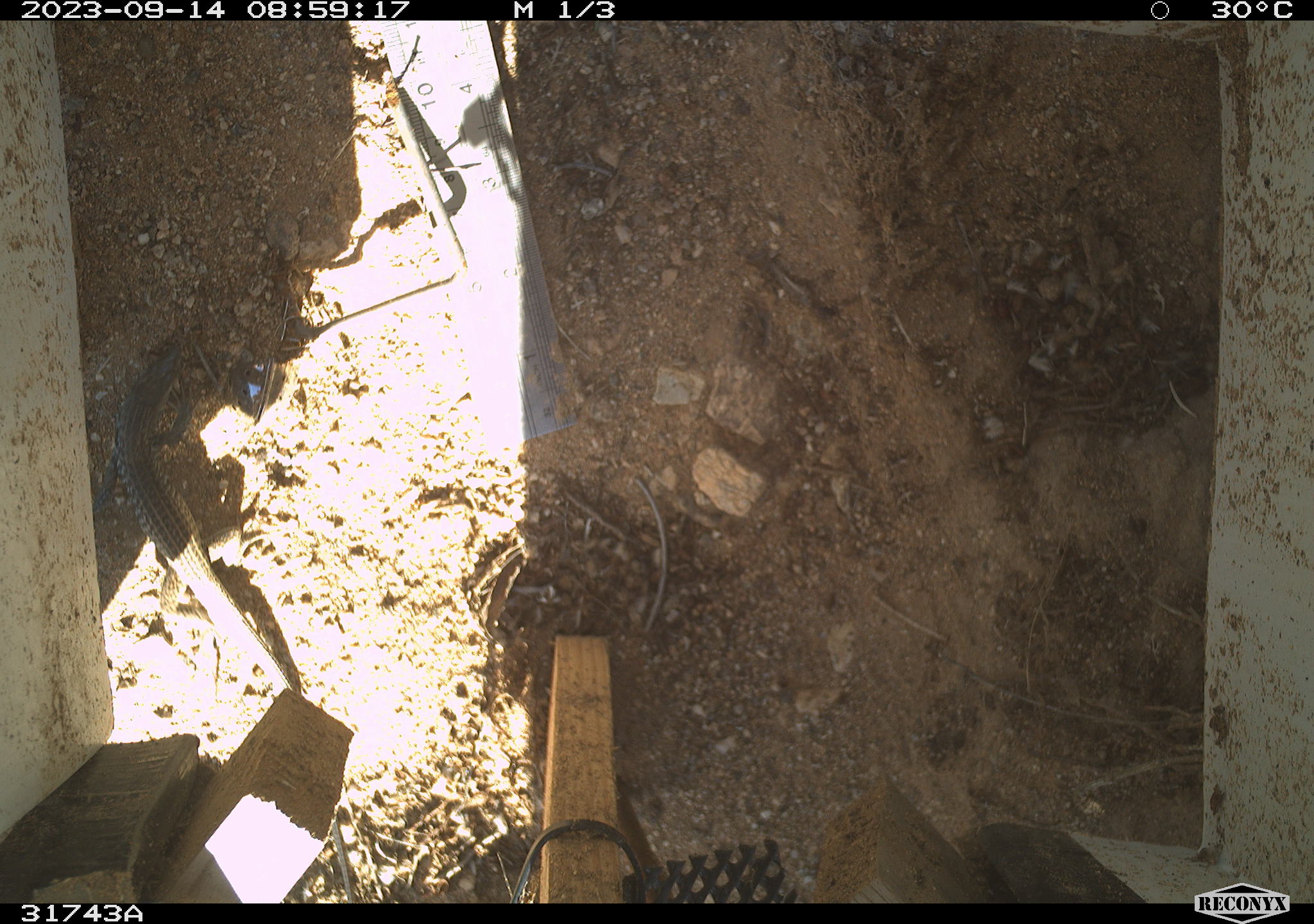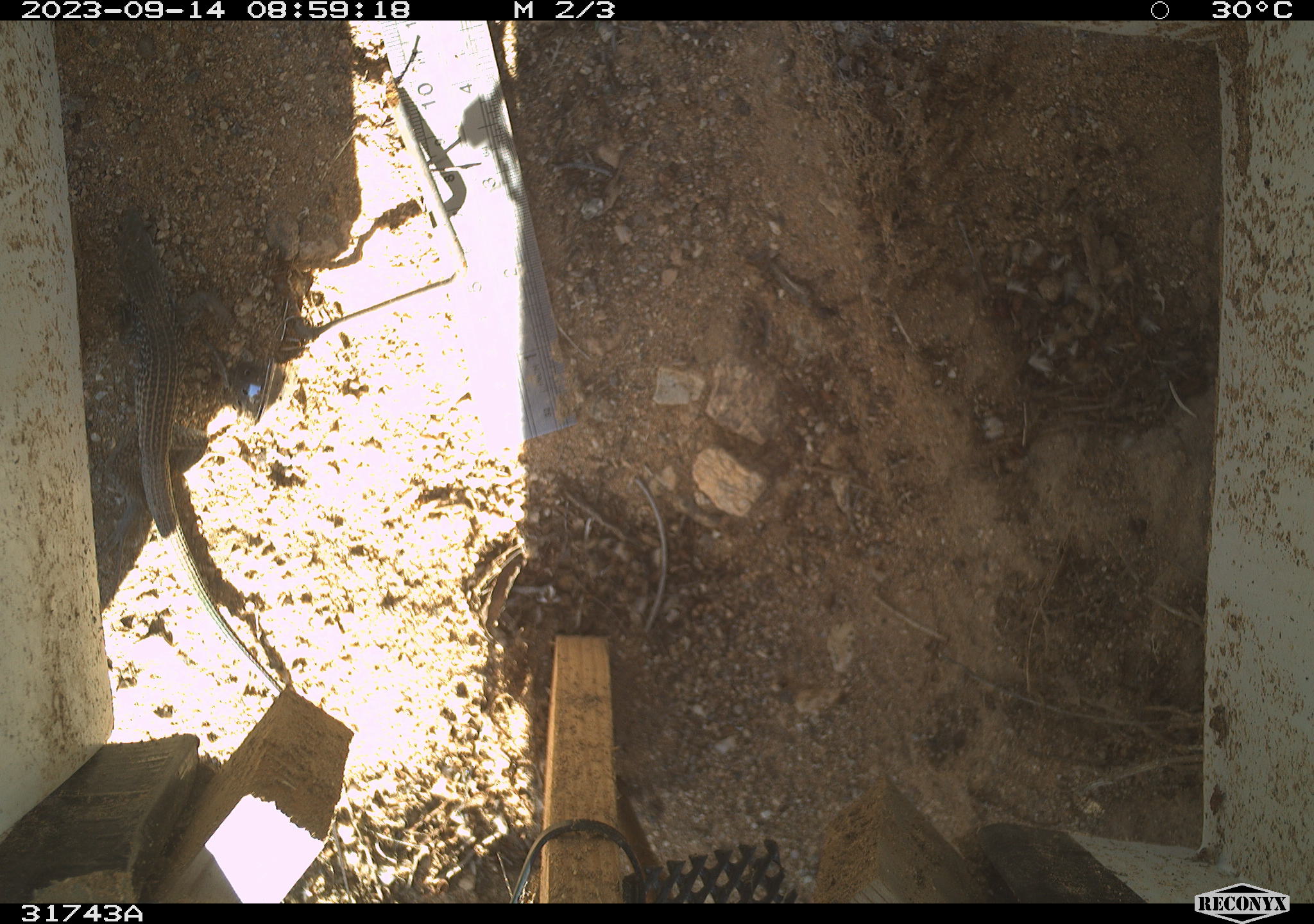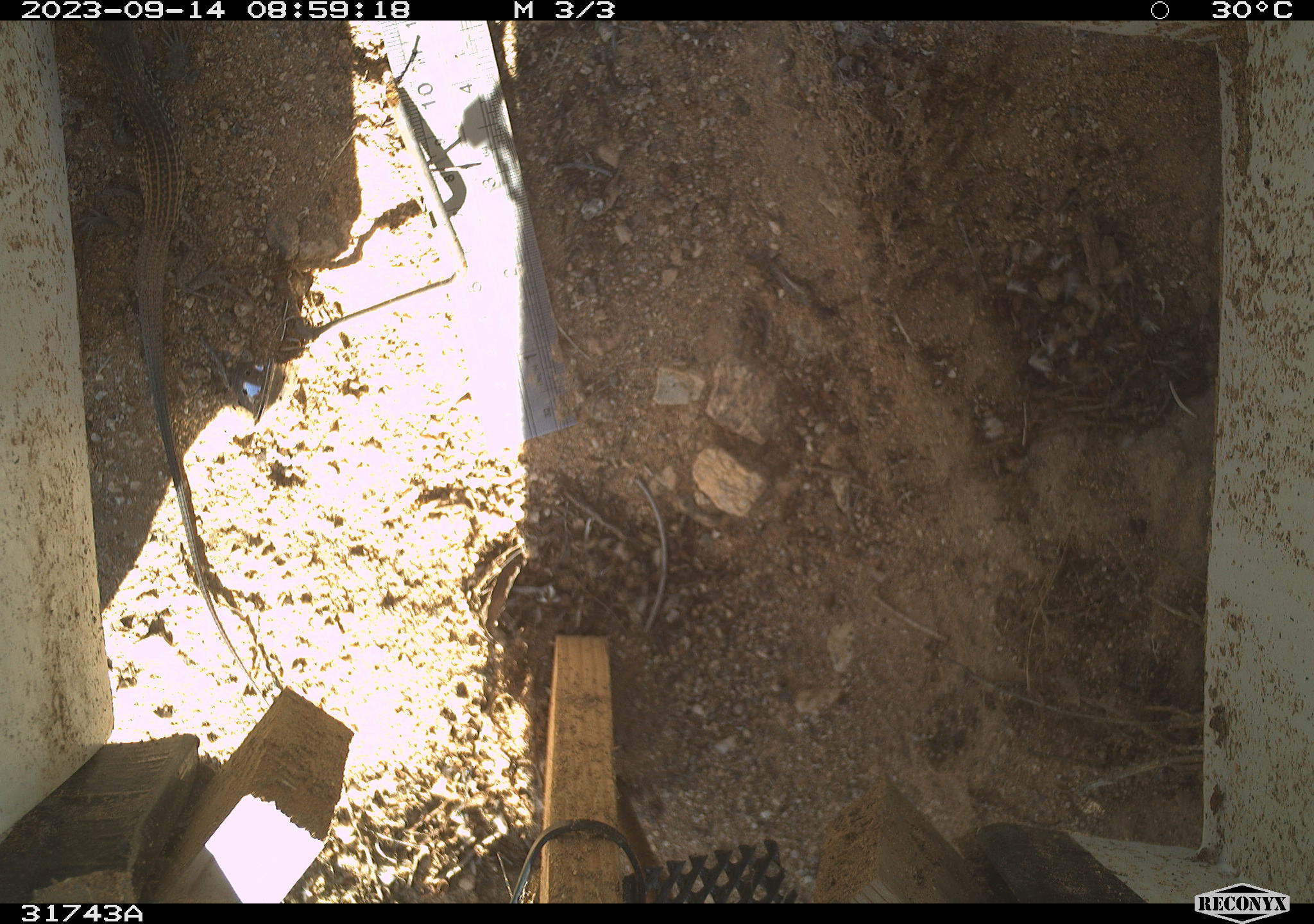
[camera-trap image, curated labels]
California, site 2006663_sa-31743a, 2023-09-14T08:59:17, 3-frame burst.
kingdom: Animalia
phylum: Chordata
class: Reptilia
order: Squamata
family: Teiidae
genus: Aspidoscelis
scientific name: Aspidoscelis tigris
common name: western whiptail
Western whiptail (Aspidoscelis tigris).